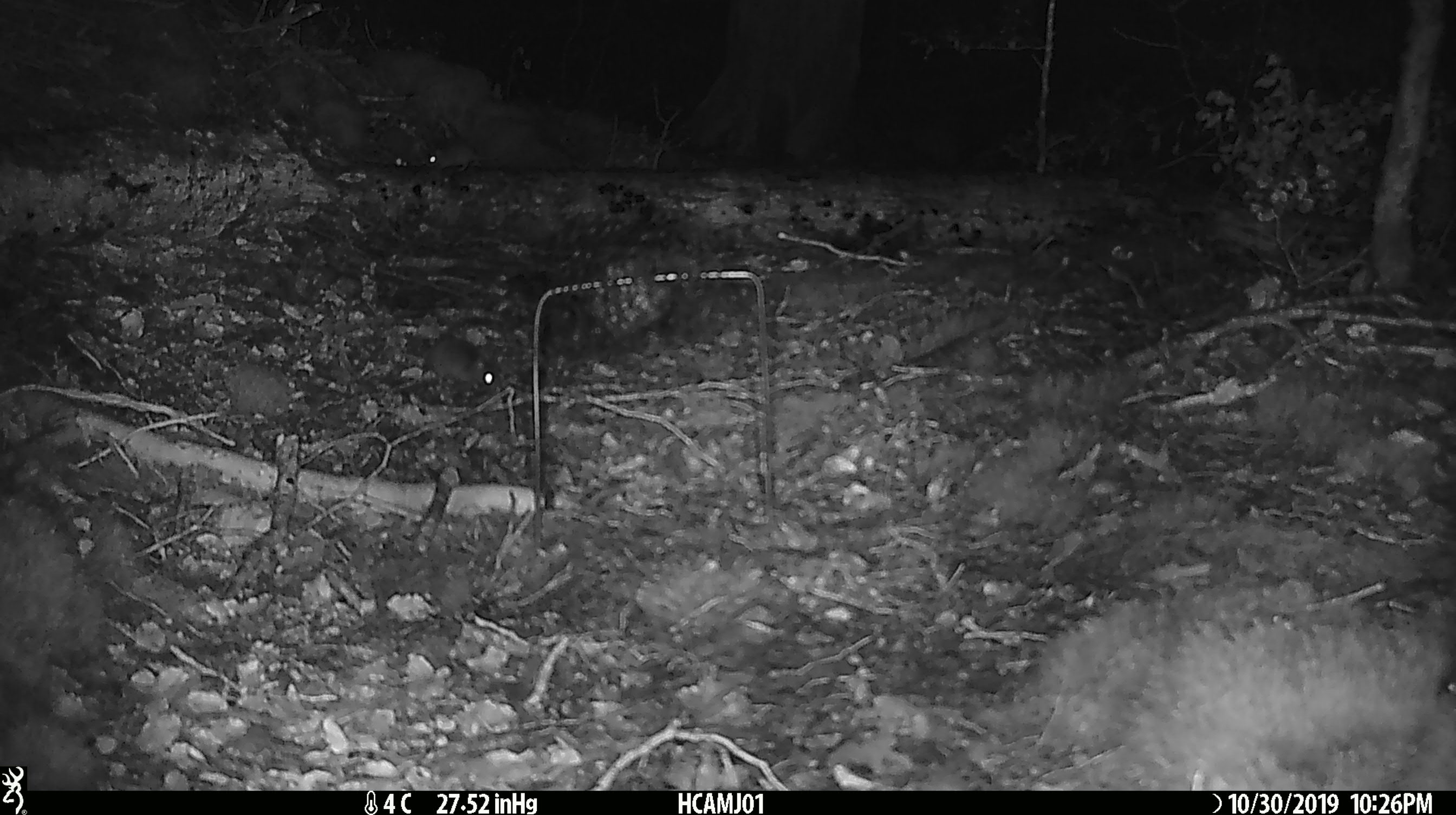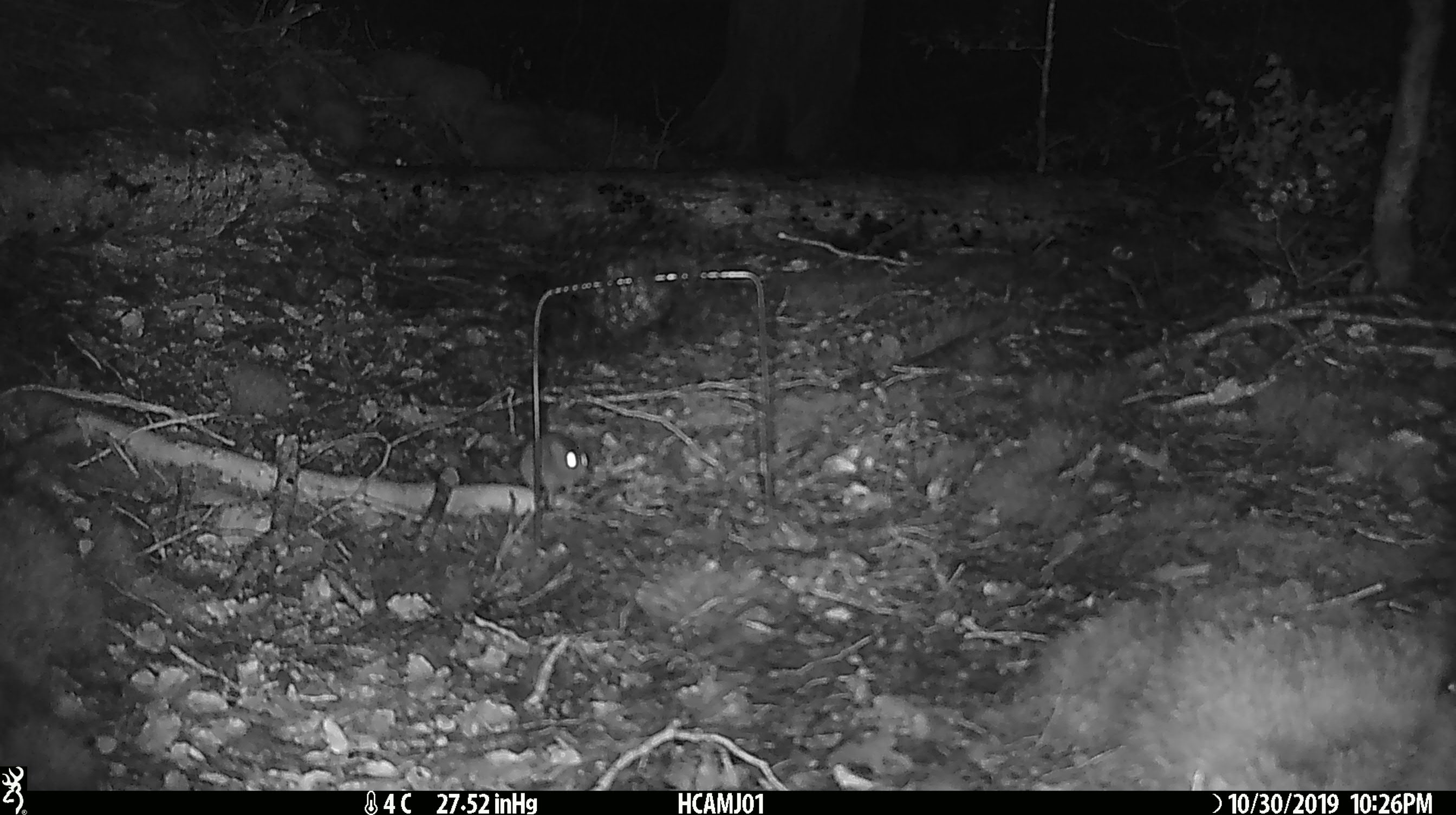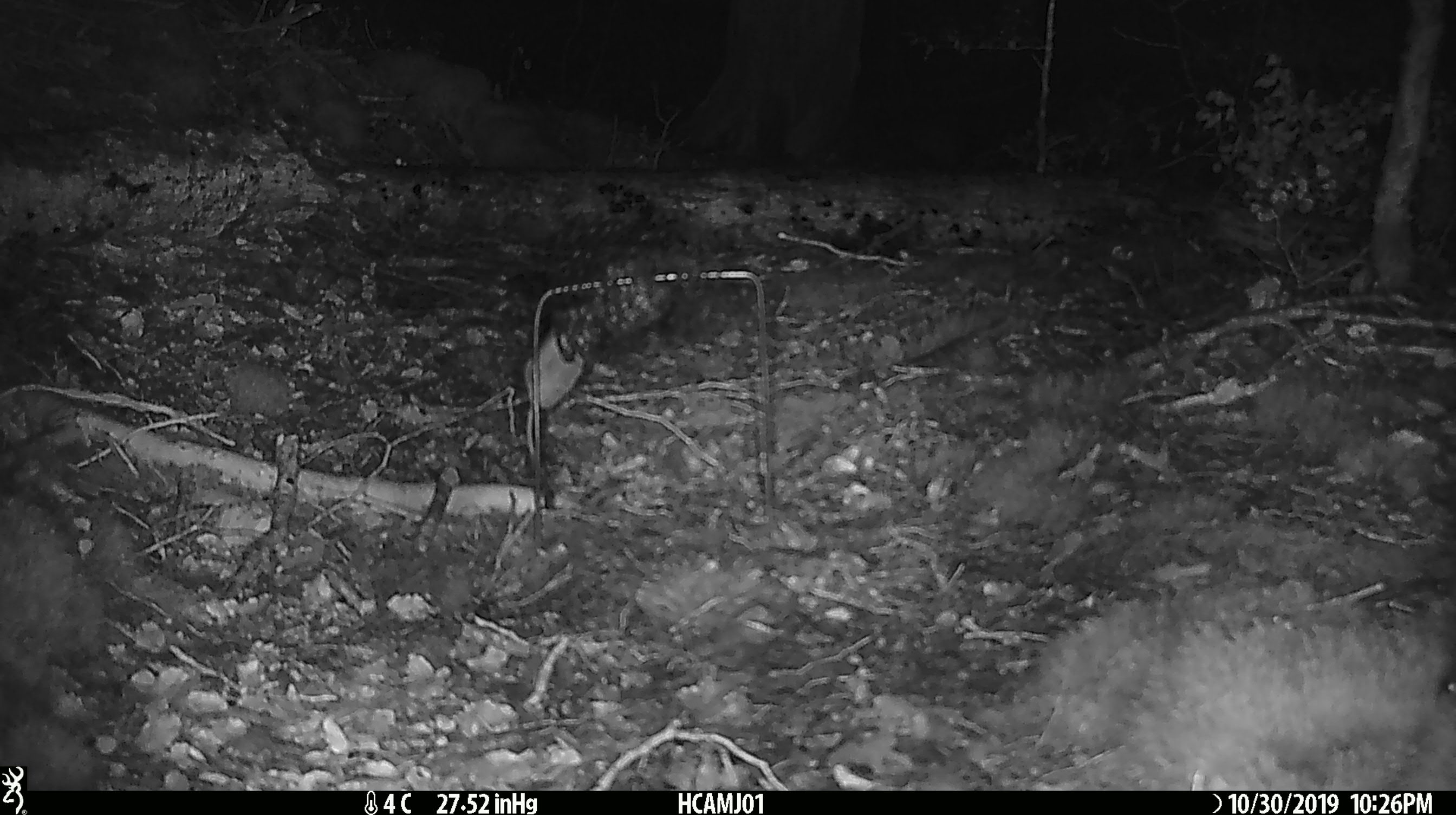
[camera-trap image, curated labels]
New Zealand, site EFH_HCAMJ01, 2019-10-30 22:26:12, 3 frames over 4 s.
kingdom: Animalia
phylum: Chordata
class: Mammalia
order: Rodentia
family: Muridae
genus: Mus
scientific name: Mus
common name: mouse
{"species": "mouse (Mus)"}